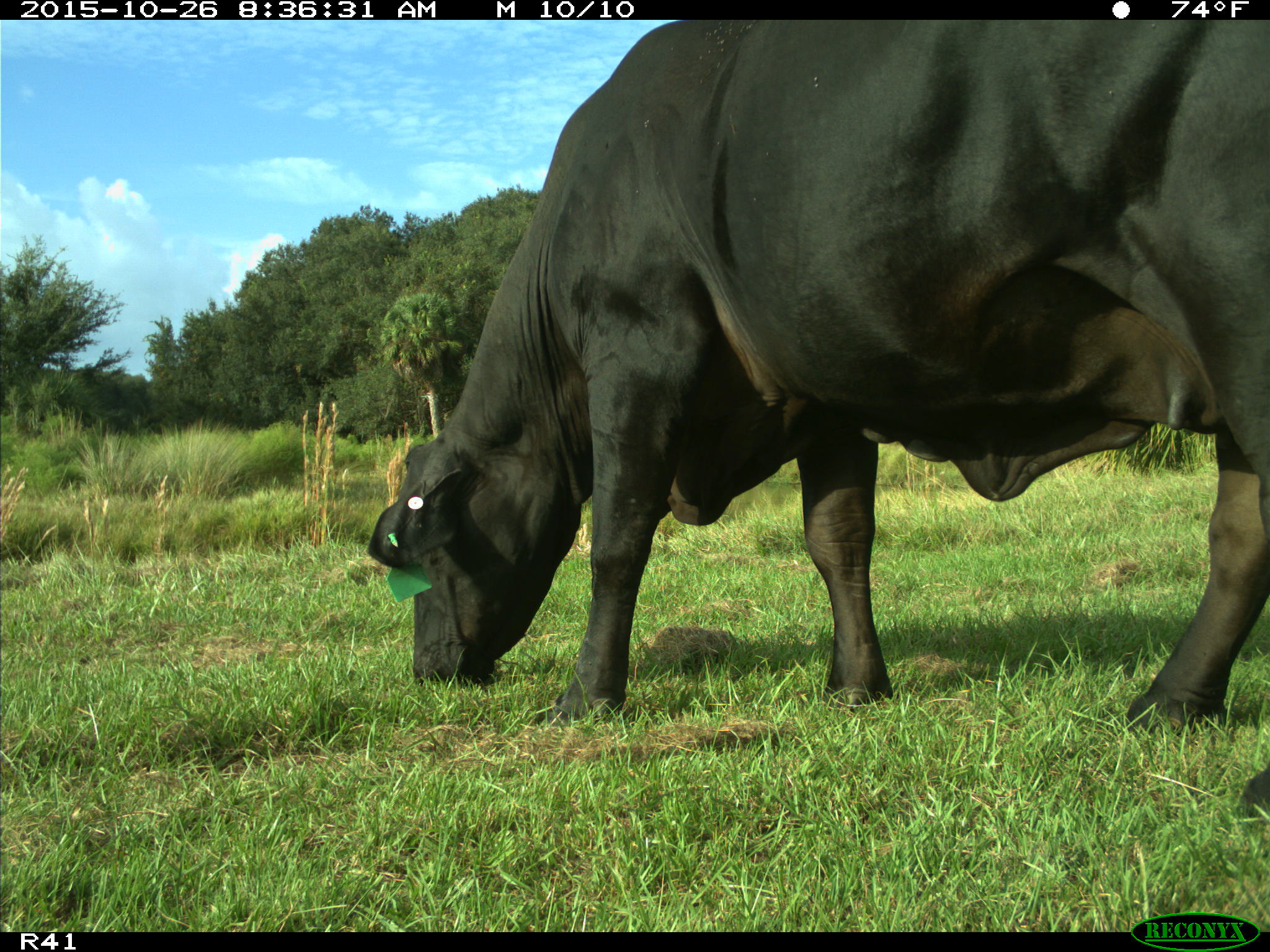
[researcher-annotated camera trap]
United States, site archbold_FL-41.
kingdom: Animalia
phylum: Chordata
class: Mammalia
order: Artiodactyla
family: Bovidae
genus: Bos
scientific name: Bos taurus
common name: domestic cow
Bos taurus (domestic cow).